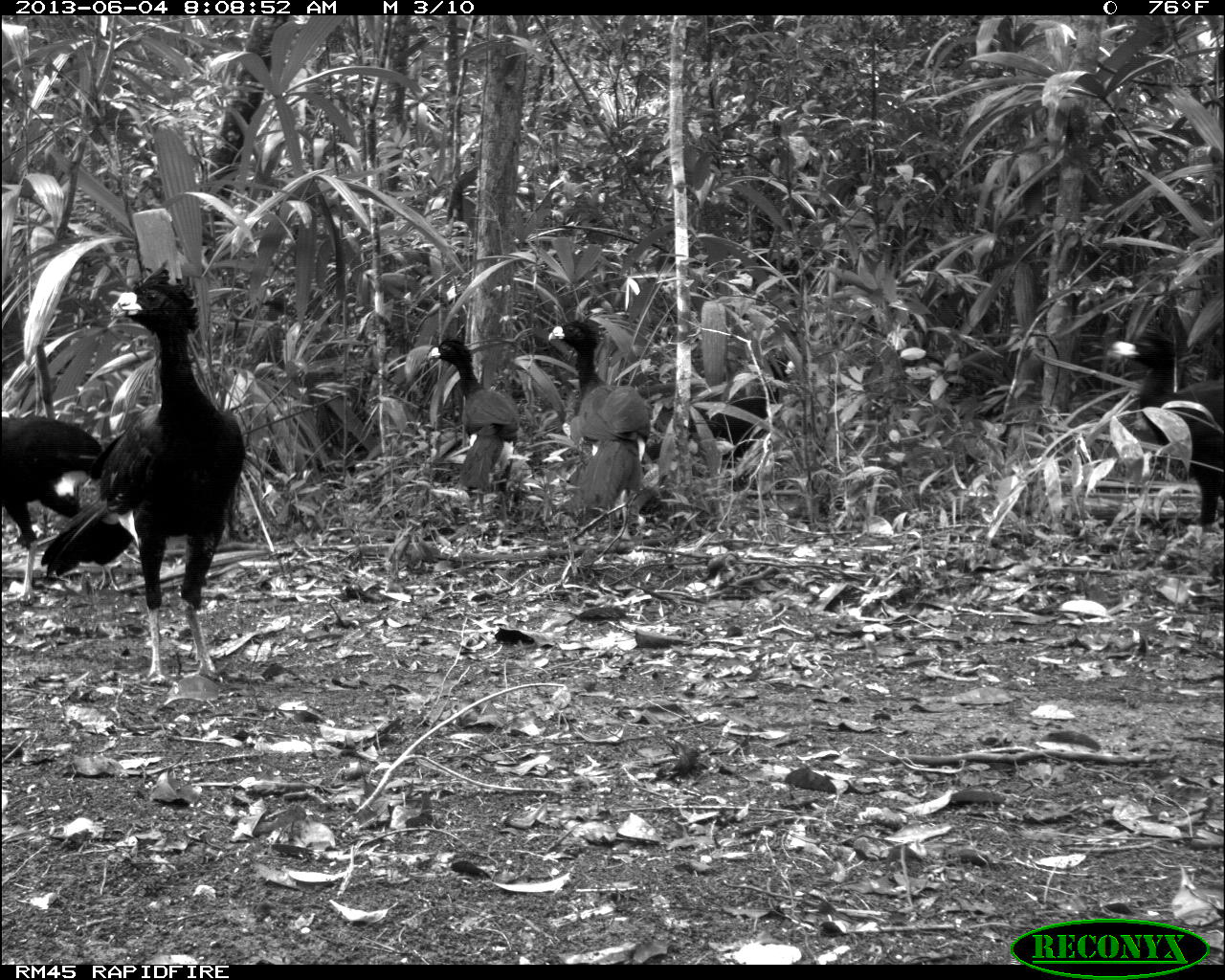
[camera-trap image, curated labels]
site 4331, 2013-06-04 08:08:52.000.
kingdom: Animalia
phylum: Chordata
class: Aves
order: Galliformes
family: Cracidae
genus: Crax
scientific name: Crax rubra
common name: great curassow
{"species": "Crax rubra (great curassow)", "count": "5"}